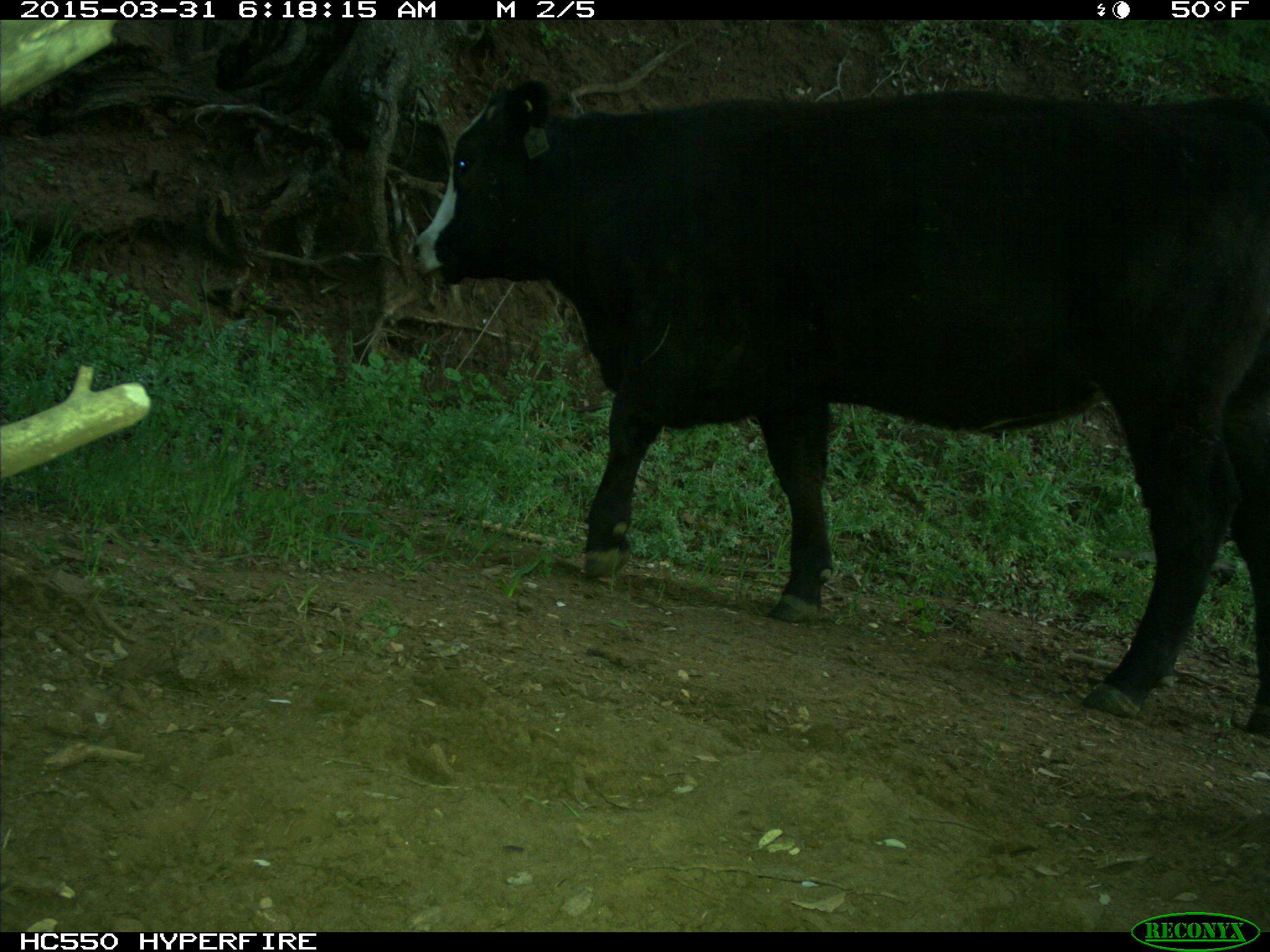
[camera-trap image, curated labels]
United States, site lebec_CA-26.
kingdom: Animalia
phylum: Chordata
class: Mammalia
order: Artiodactyla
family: Bovidae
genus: Bos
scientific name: Bos taurus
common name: domestic cow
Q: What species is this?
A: Bos taurus (domestic cow).